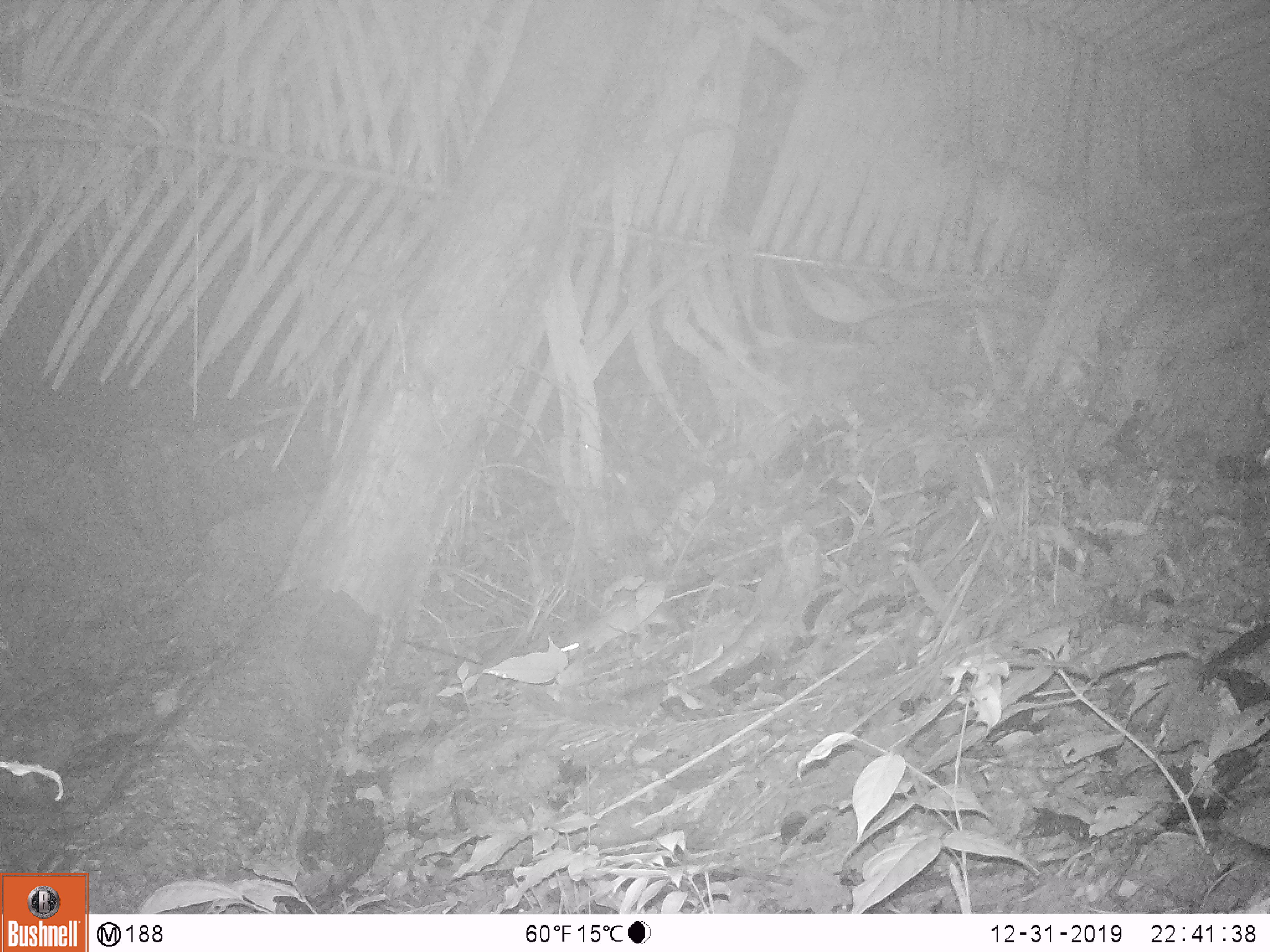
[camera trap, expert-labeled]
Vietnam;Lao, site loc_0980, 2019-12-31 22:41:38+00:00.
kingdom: Animalia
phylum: Chordata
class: Mammalia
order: Rodentia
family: Muridae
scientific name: Muridae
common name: old-world mice and rats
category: unidentified murid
Unidentified murid (old-world mice and rats) (Muridae). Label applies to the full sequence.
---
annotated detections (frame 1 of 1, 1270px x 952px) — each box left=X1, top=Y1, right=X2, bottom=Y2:
unidentified murid: left=560, top=585, right=706, bottom=656